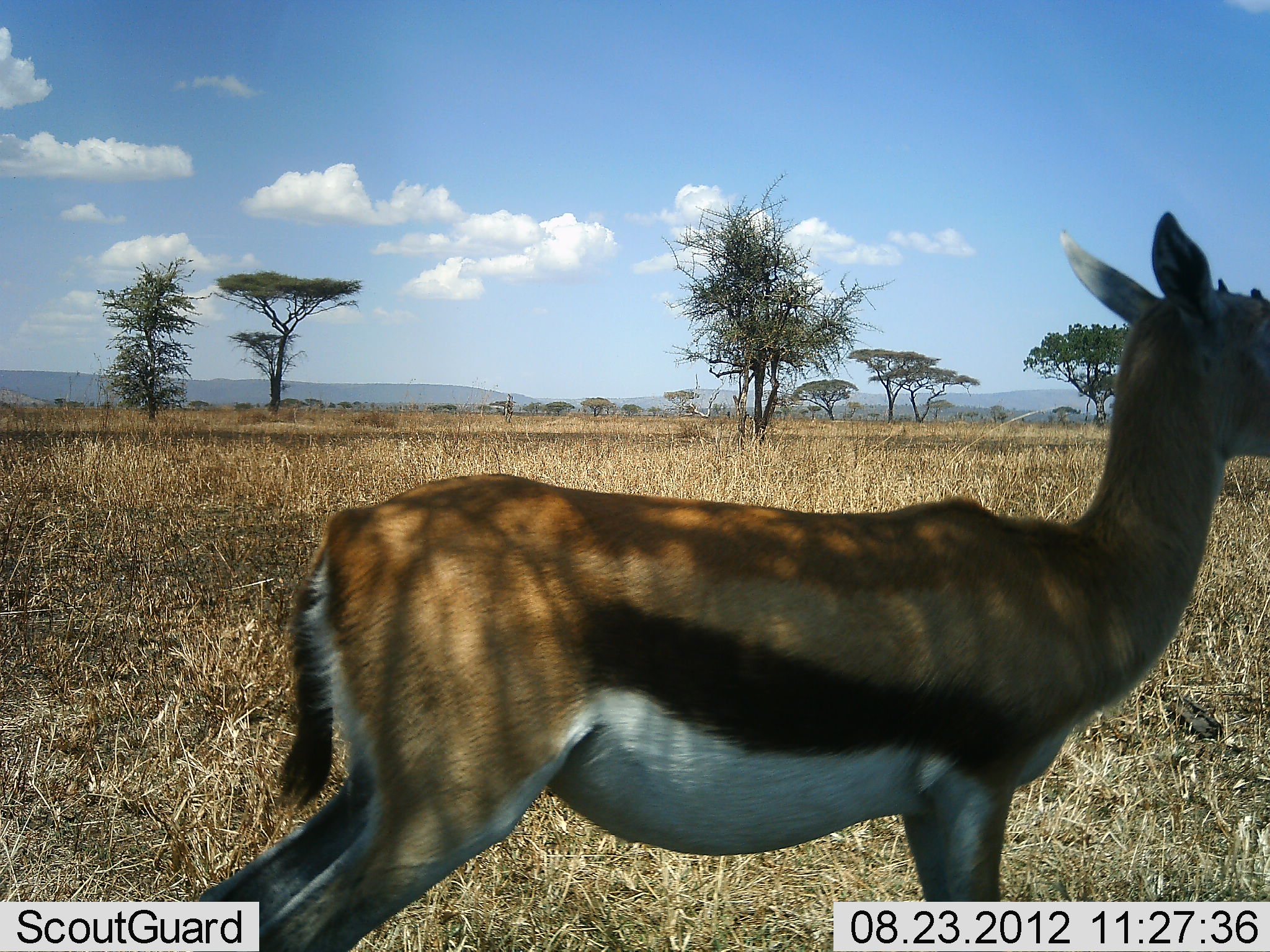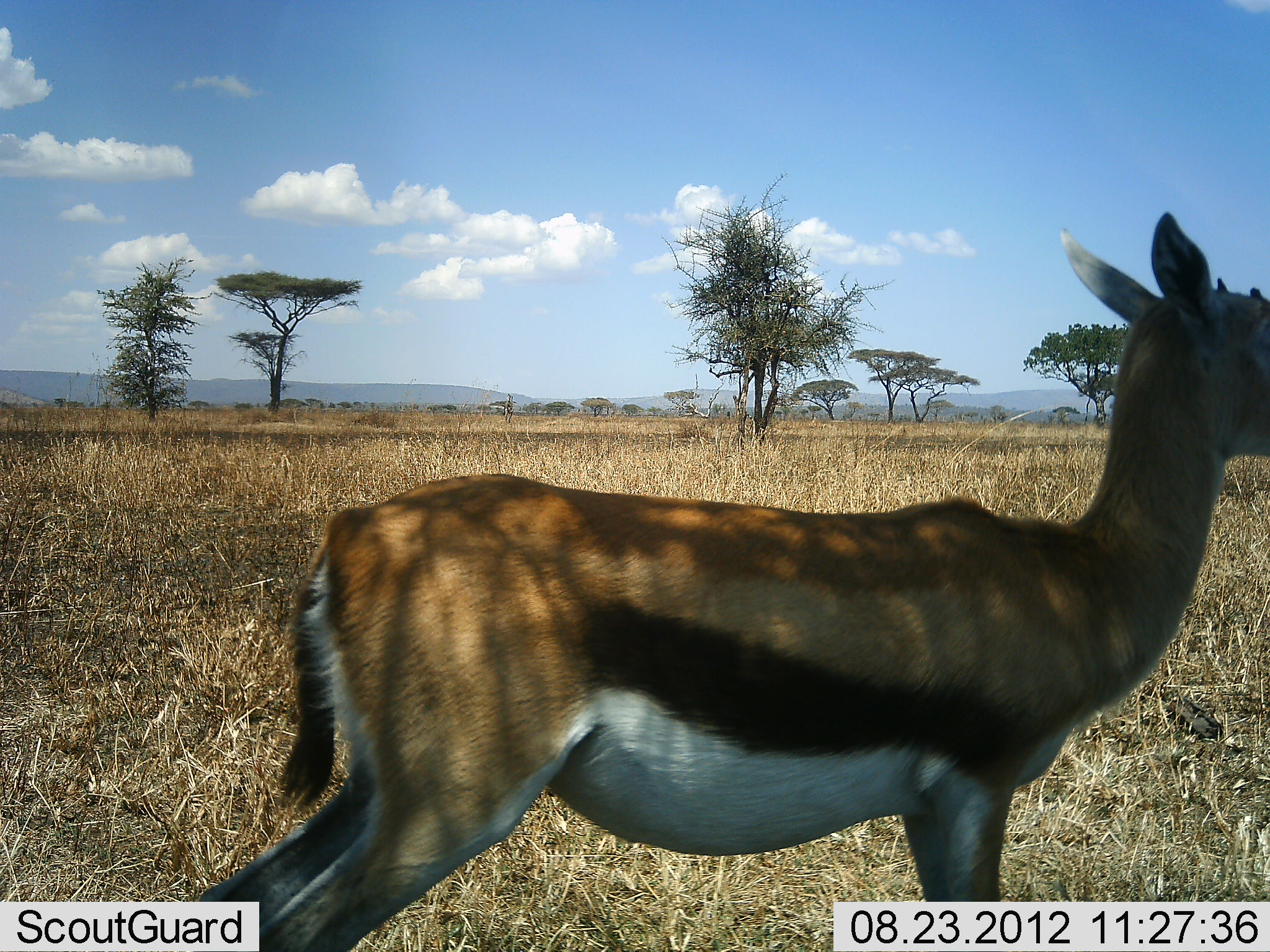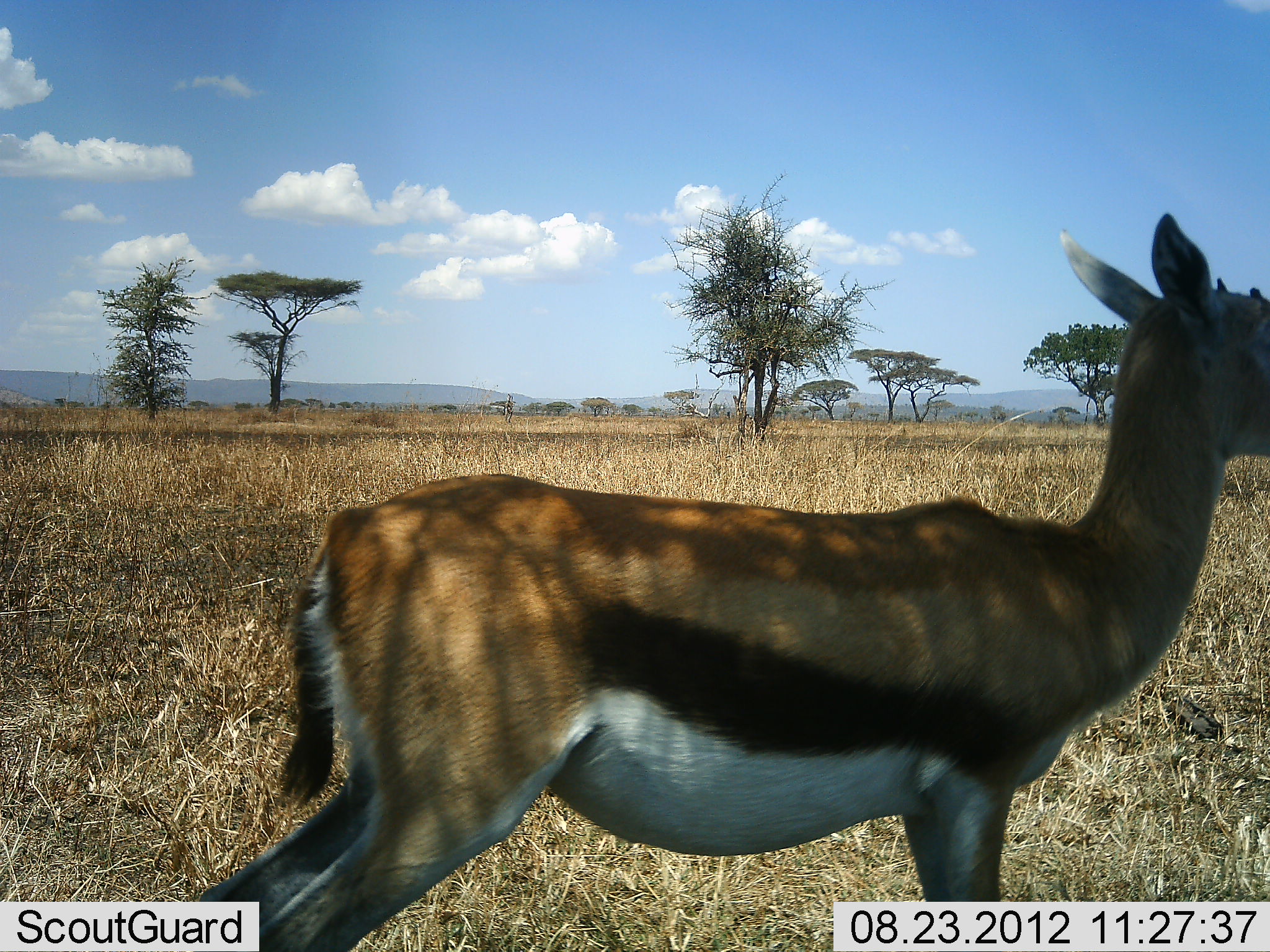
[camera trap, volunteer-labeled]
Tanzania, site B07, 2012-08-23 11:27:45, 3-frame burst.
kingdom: Animalia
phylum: Chordata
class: Mammalia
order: Artiodactyla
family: Bovidae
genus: Eudorcas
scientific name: Eudorcas thomsonii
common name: thomson's gazelle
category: gazellethomsons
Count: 1.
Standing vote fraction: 100%.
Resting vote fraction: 0%.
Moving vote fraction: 0%.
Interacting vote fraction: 0%.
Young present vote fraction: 0%.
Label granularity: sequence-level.